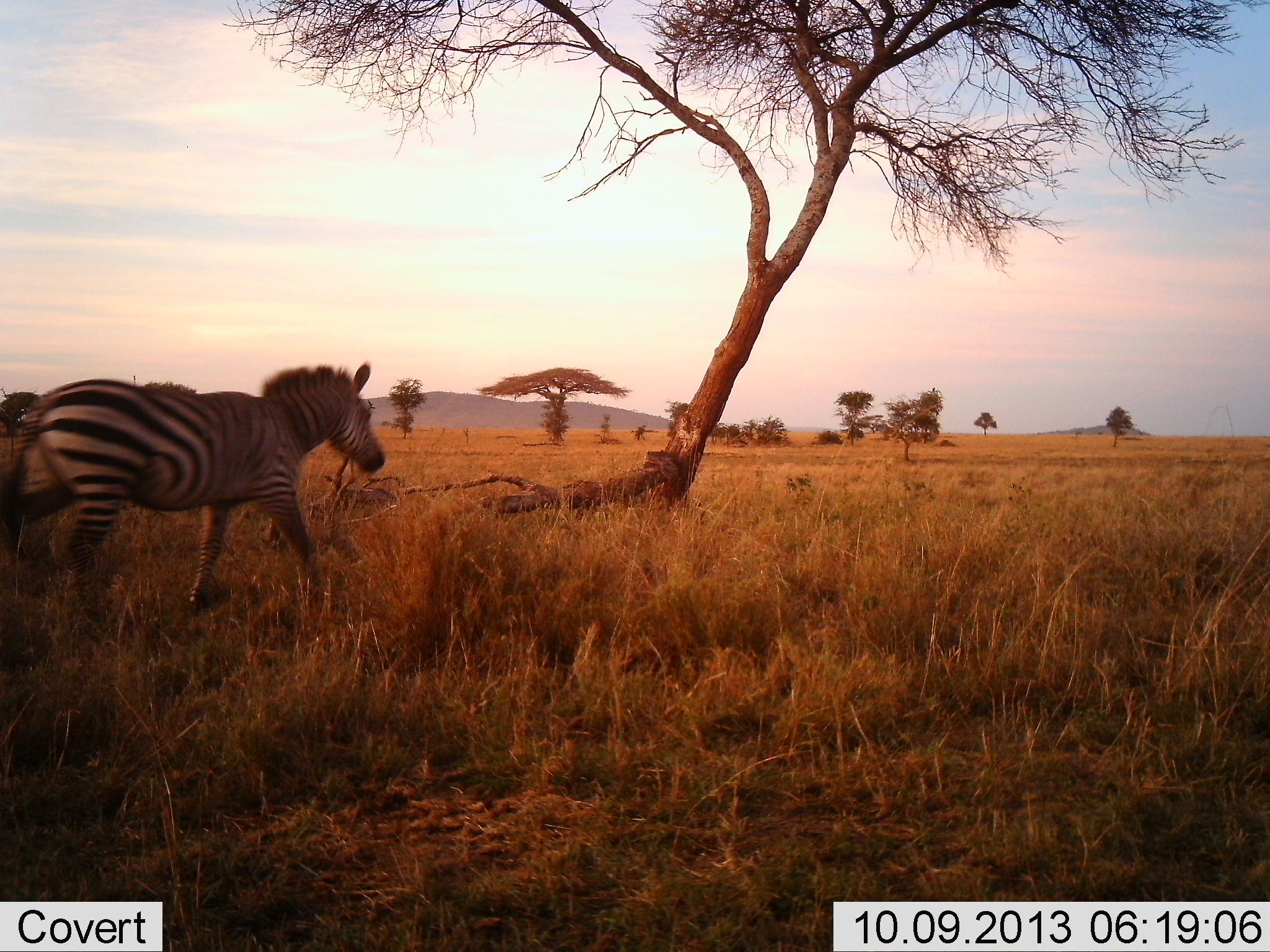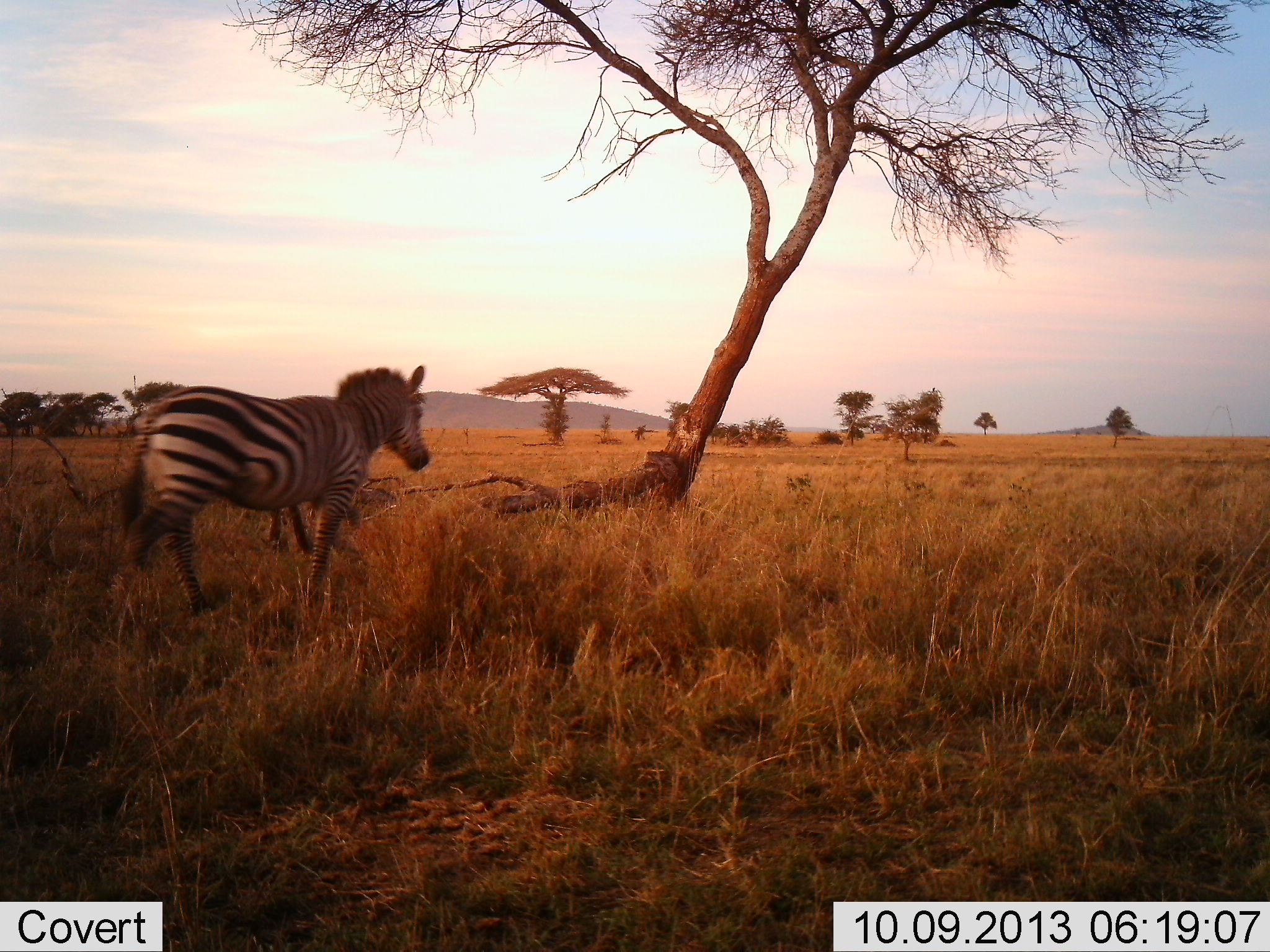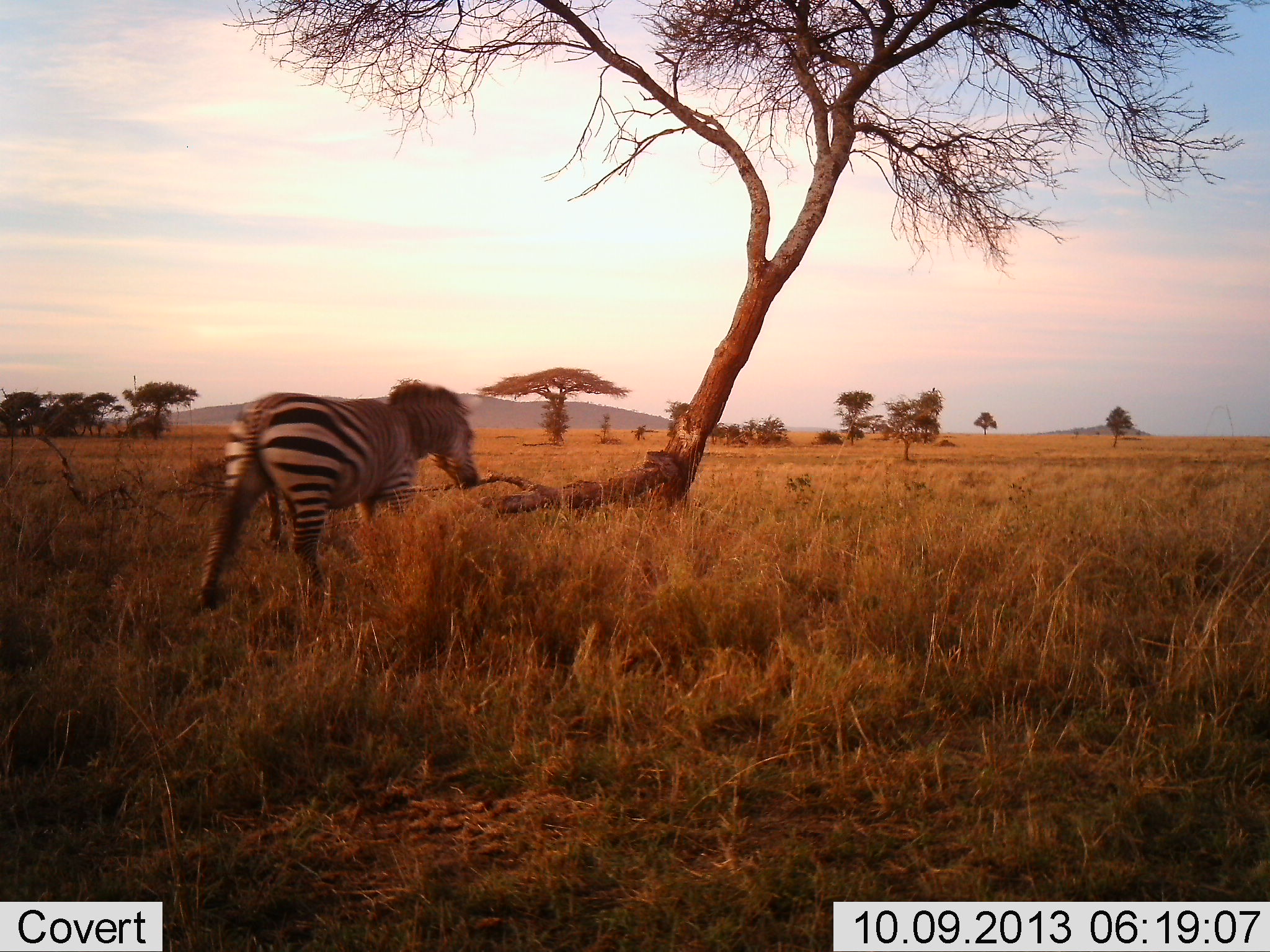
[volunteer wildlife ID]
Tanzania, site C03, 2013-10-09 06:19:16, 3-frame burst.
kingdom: Animalia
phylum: Chordata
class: Mammalia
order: Perissodactyla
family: Equidae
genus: Equus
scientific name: Equus quagga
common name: plains zebra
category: zebra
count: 1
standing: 7%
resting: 0%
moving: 100%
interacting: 0%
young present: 0%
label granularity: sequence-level